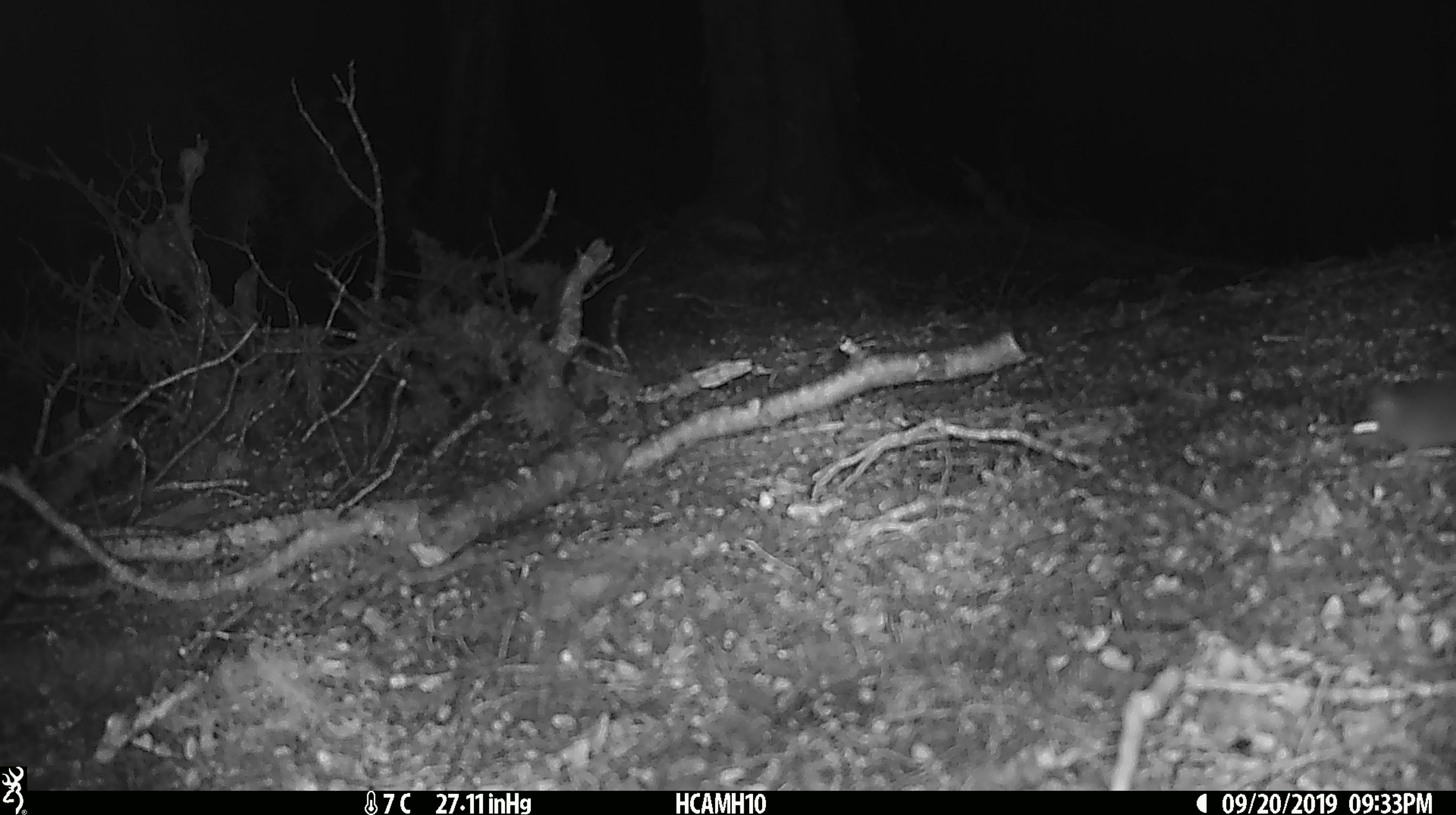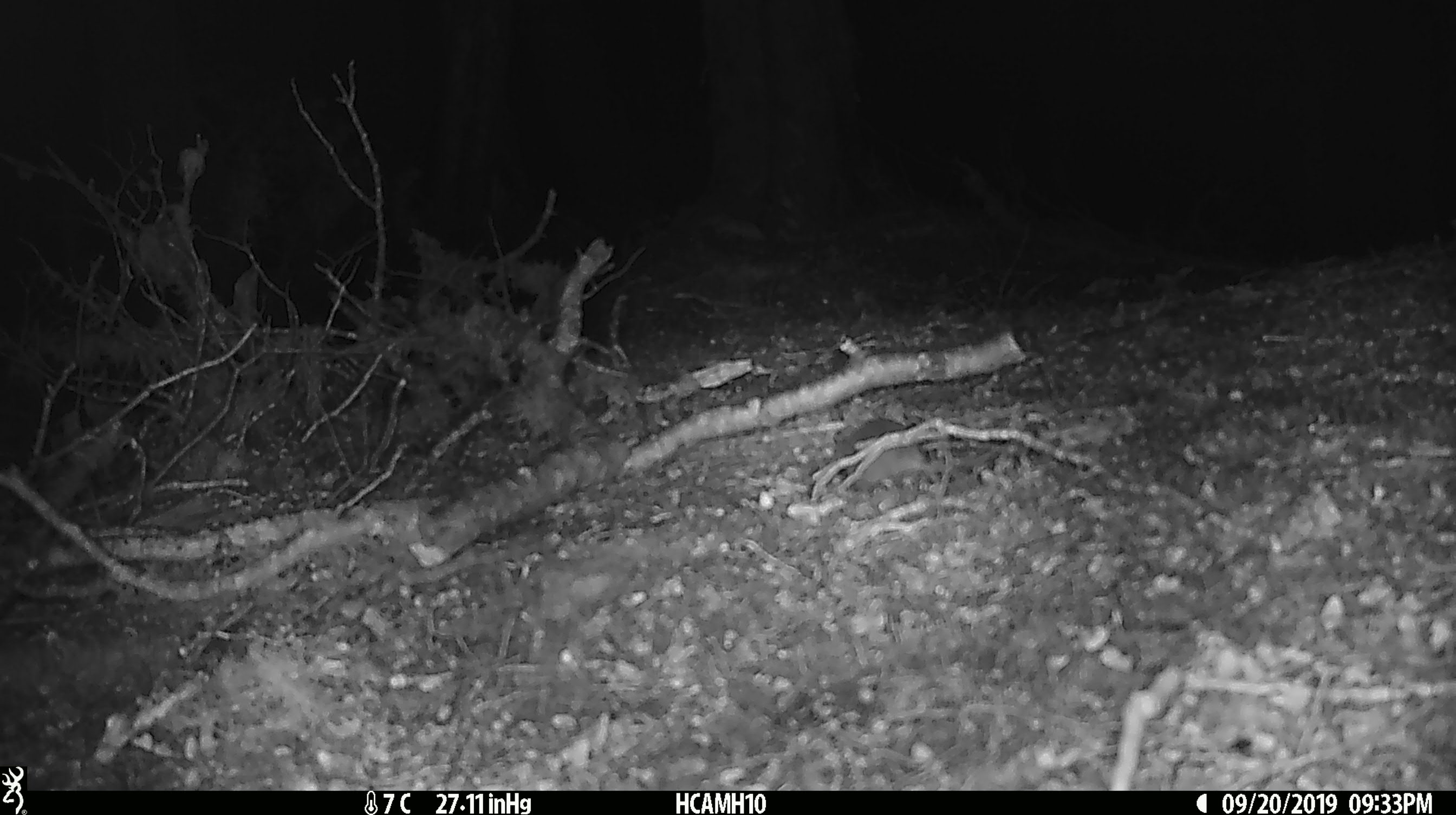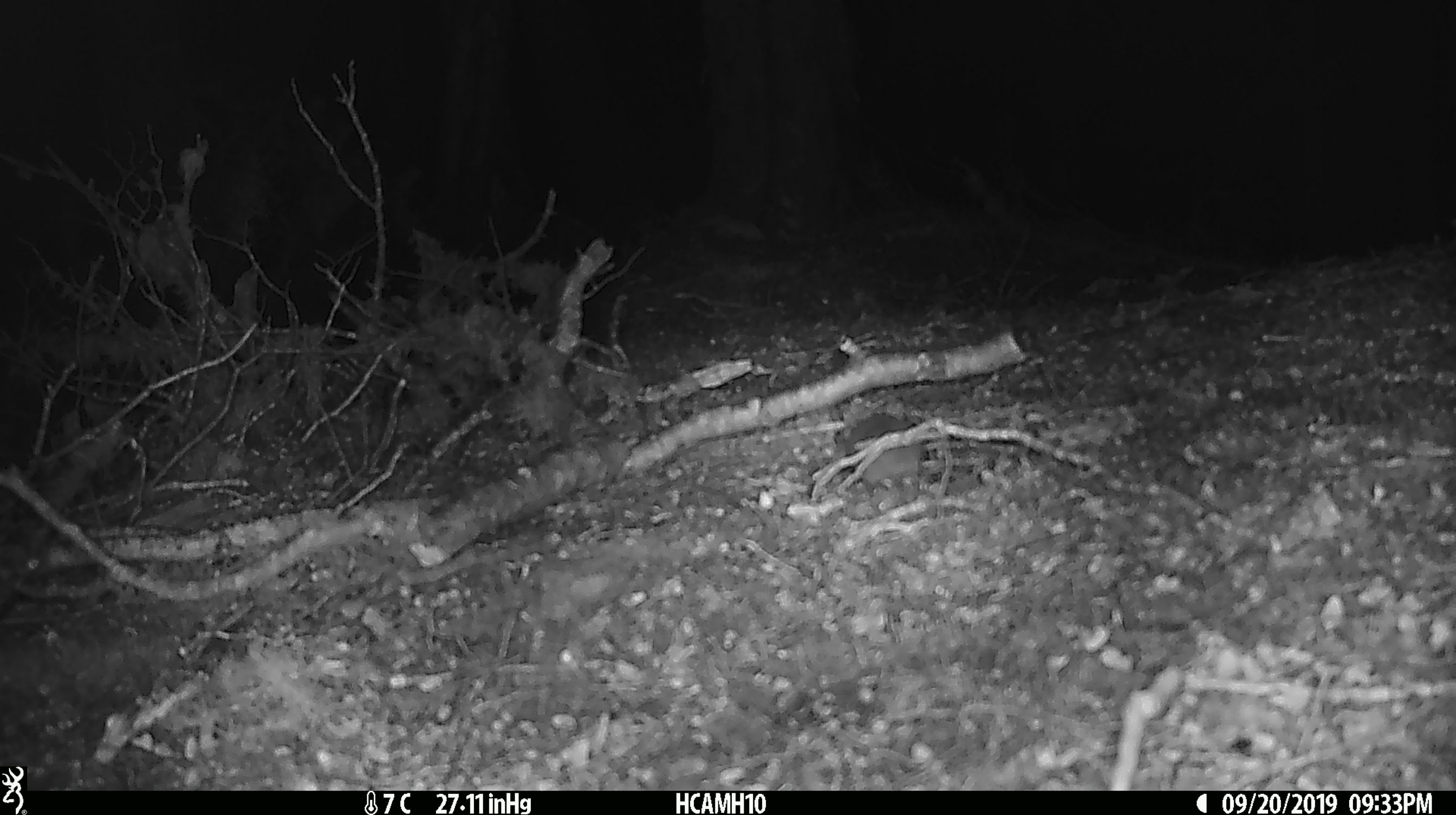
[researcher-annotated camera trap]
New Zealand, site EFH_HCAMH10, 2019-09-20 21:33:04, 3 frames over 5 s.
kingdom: Animalia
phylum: Chordata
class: Mammalia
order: Rodentia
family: Muridae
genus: Mus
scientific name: Mus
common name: mouse